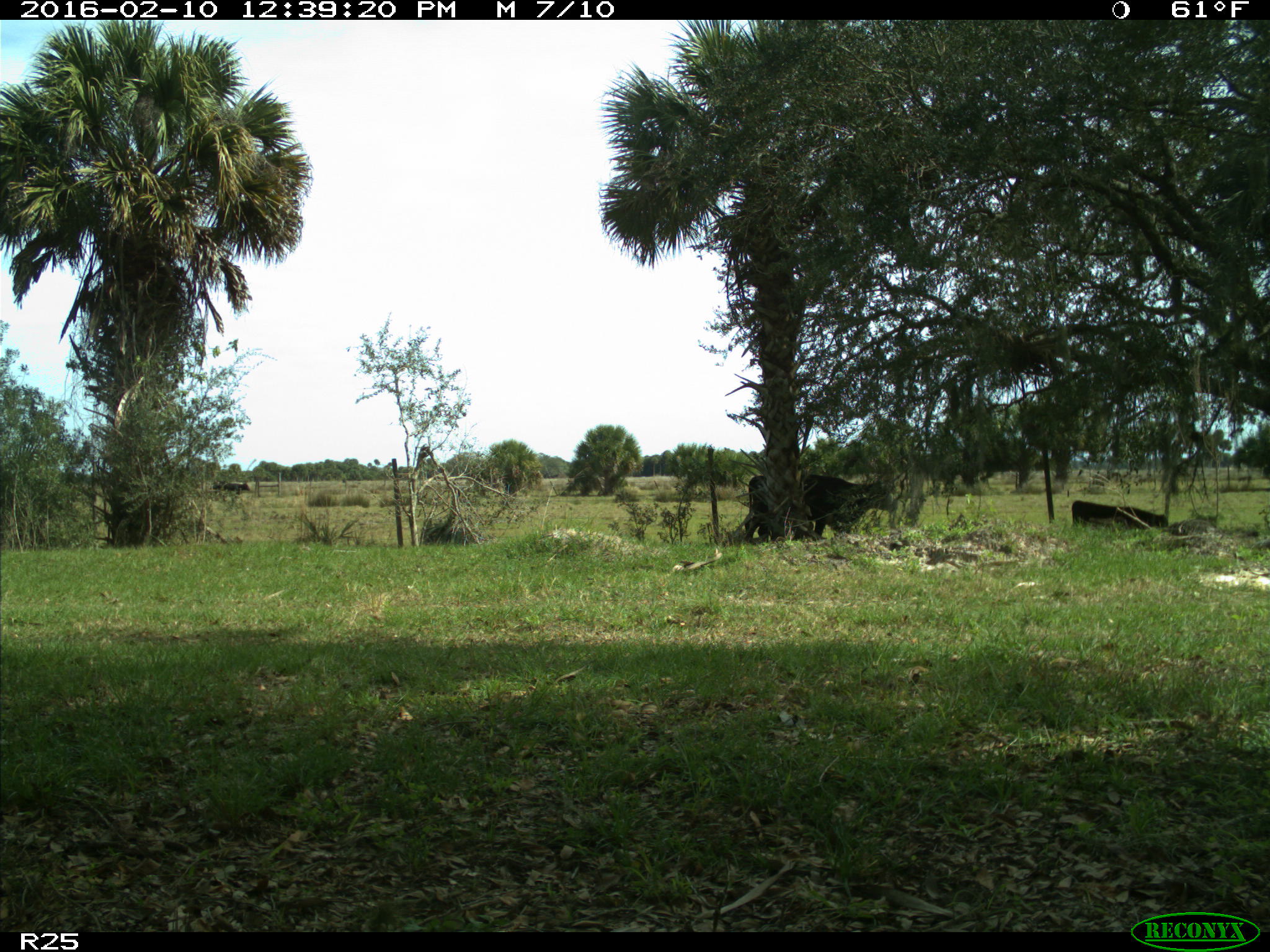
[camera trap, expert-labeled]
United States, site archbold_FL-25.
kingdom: Animalia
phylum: Chordata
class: Mammalia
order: Artiodactyla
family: Bovidae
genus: Bos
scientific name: Bos taurus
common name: domestic cow